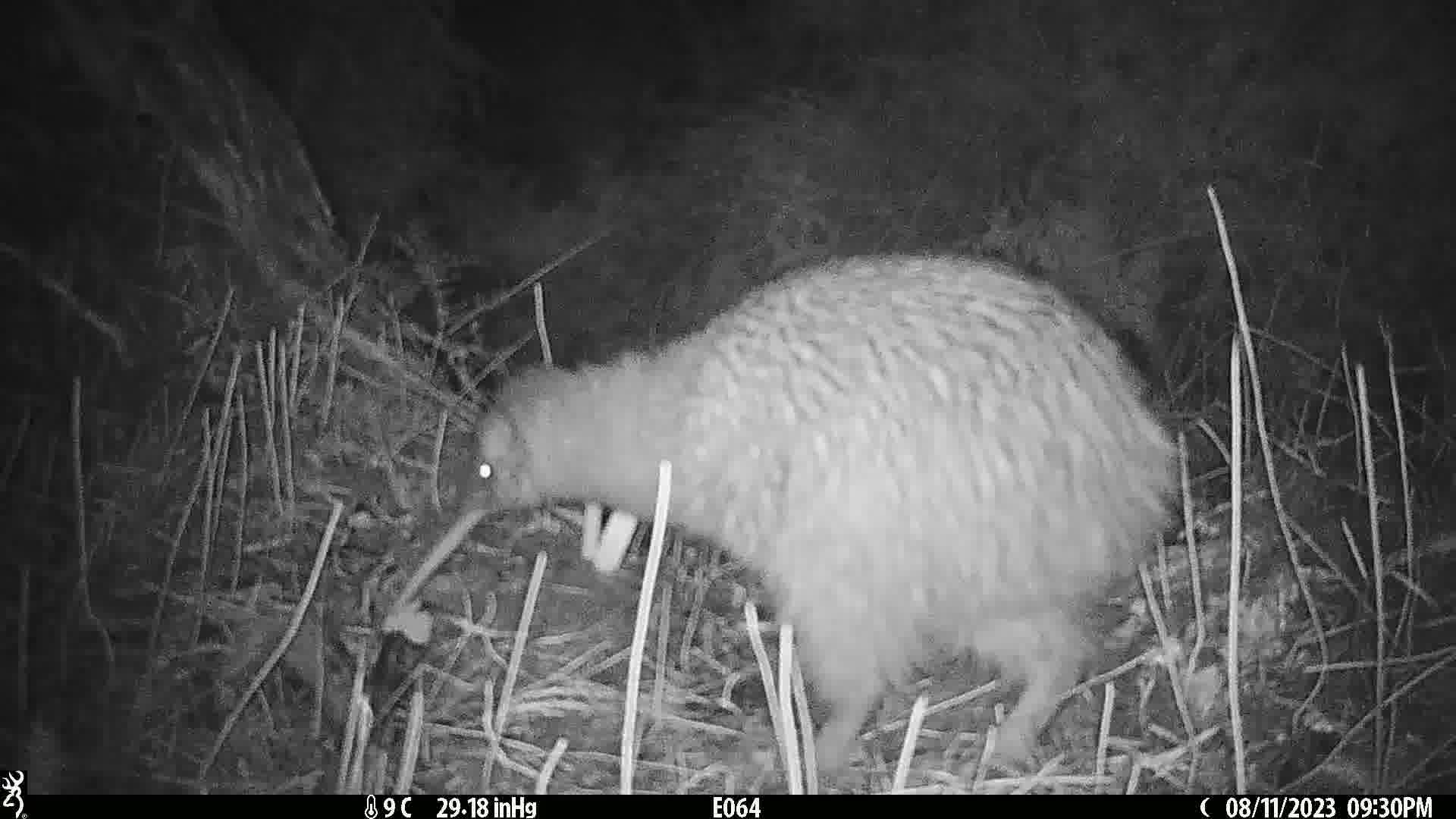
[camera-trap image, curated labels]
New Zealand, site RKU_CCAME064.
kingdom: Animalia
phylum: Chordata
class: Aves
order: Apterygiformes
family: Apterygidae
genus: Apteryx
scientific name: Apteryx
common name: kiwi